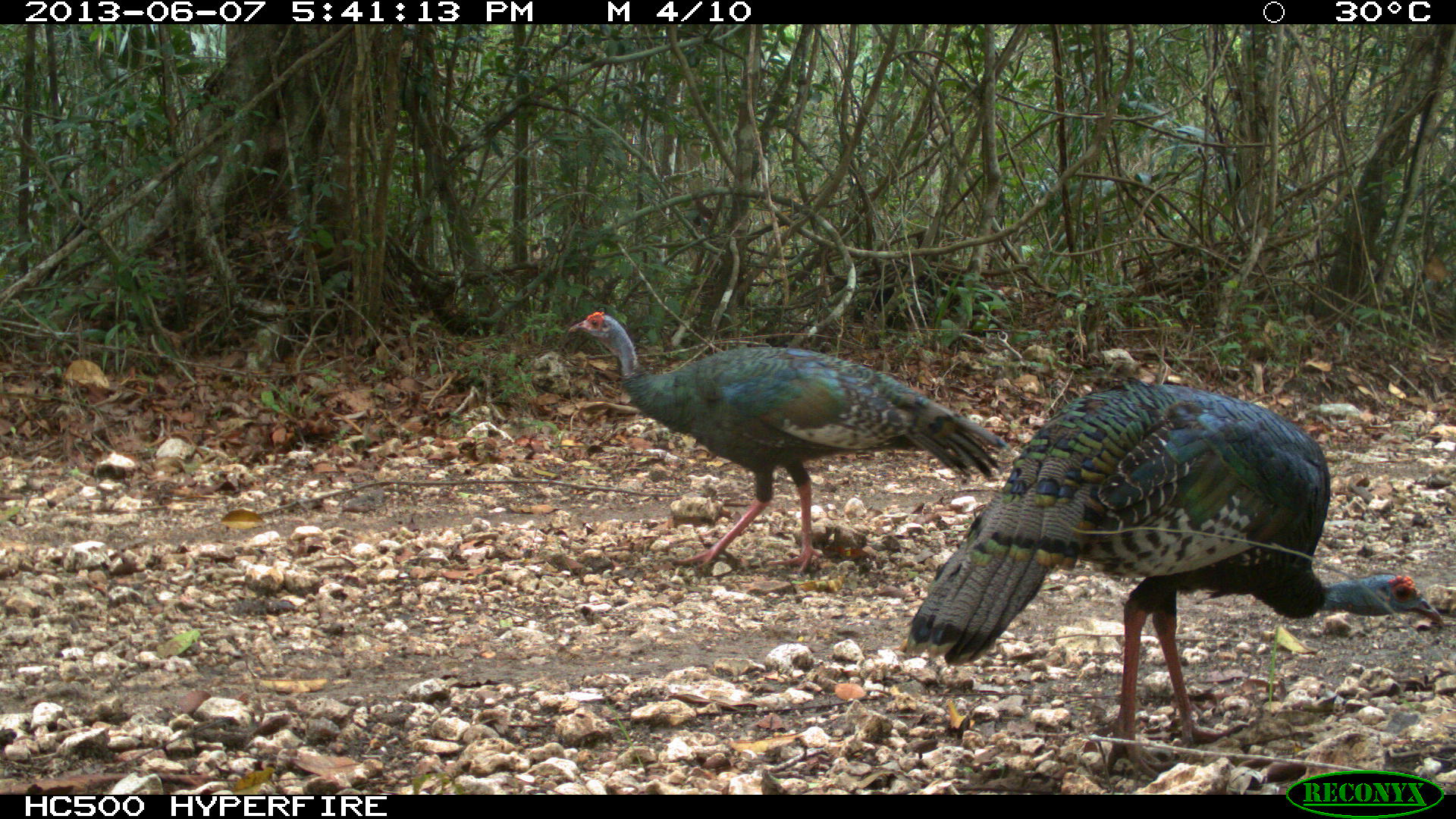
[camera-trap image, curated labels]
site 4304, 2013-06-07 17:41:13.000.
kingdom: Animalia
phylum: Chordata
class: Aves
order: Galliformes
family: Phasianidae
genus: Meleagris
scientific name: Meleagris ocellata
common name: ocellated turkey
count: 2